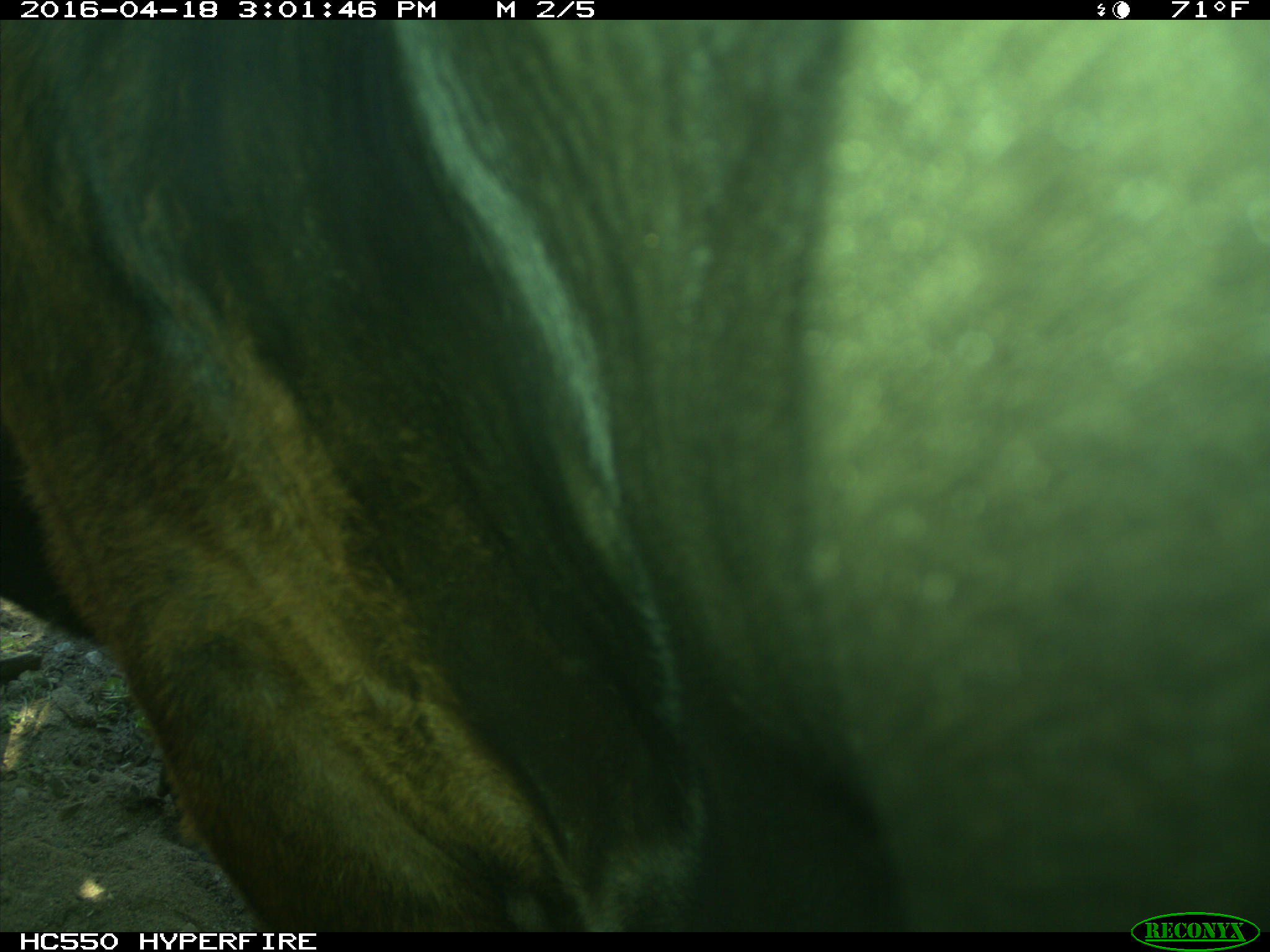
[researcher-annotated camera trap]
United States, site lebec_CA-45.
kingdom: Animalia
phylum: Chordata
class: Mammalia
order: Artiodactyla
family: Bovidae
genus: Bos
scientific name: Bos taurus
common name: domestic cow